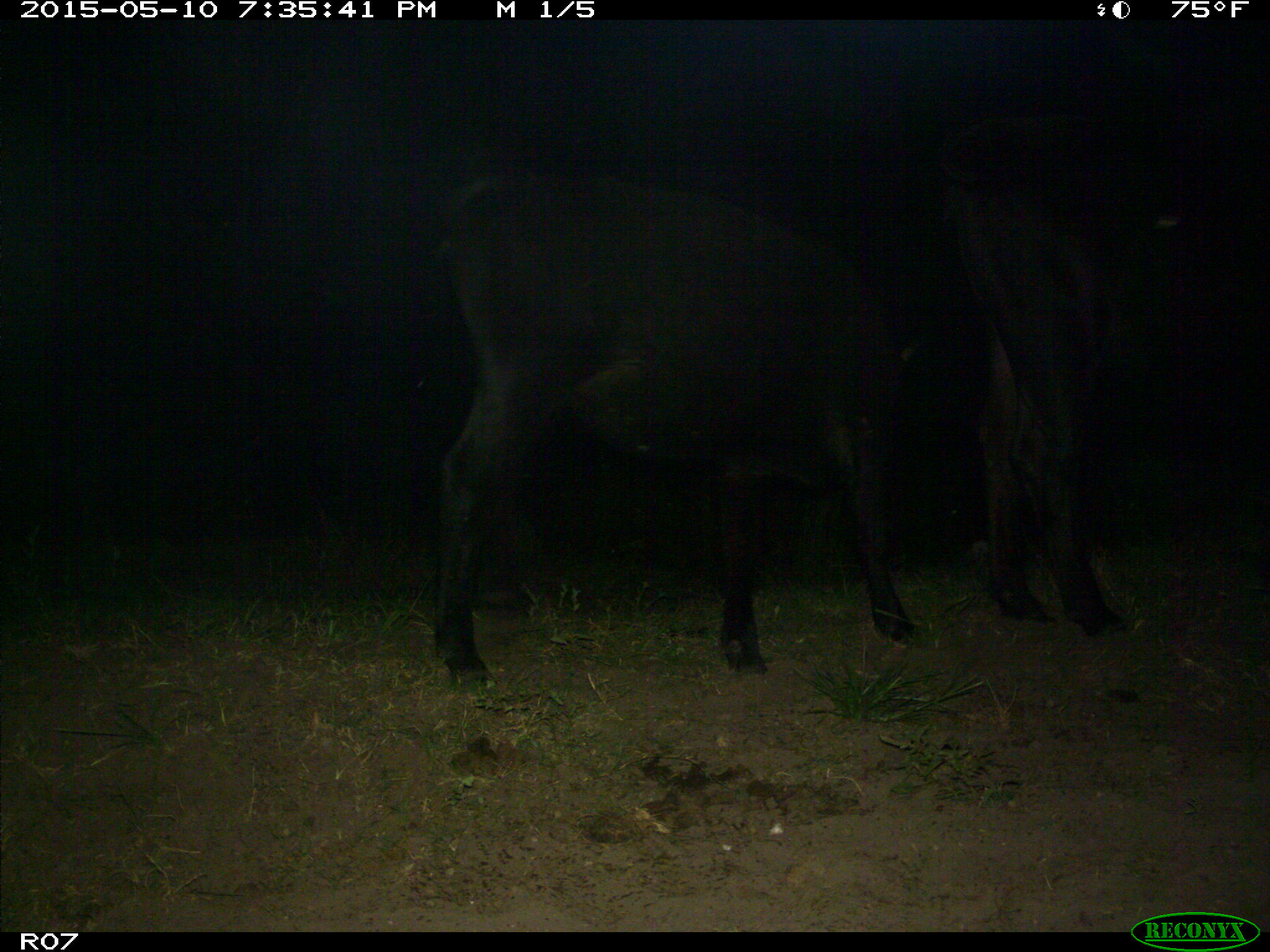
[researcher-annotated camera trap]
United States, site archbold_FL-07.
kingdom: Animalia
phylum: Chordata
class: Mammalia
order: Artiodactyla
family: Bovidae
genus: Bos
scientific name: Bos taurus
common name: domestic cow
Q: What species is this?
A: Bos taurus (domestic cow).